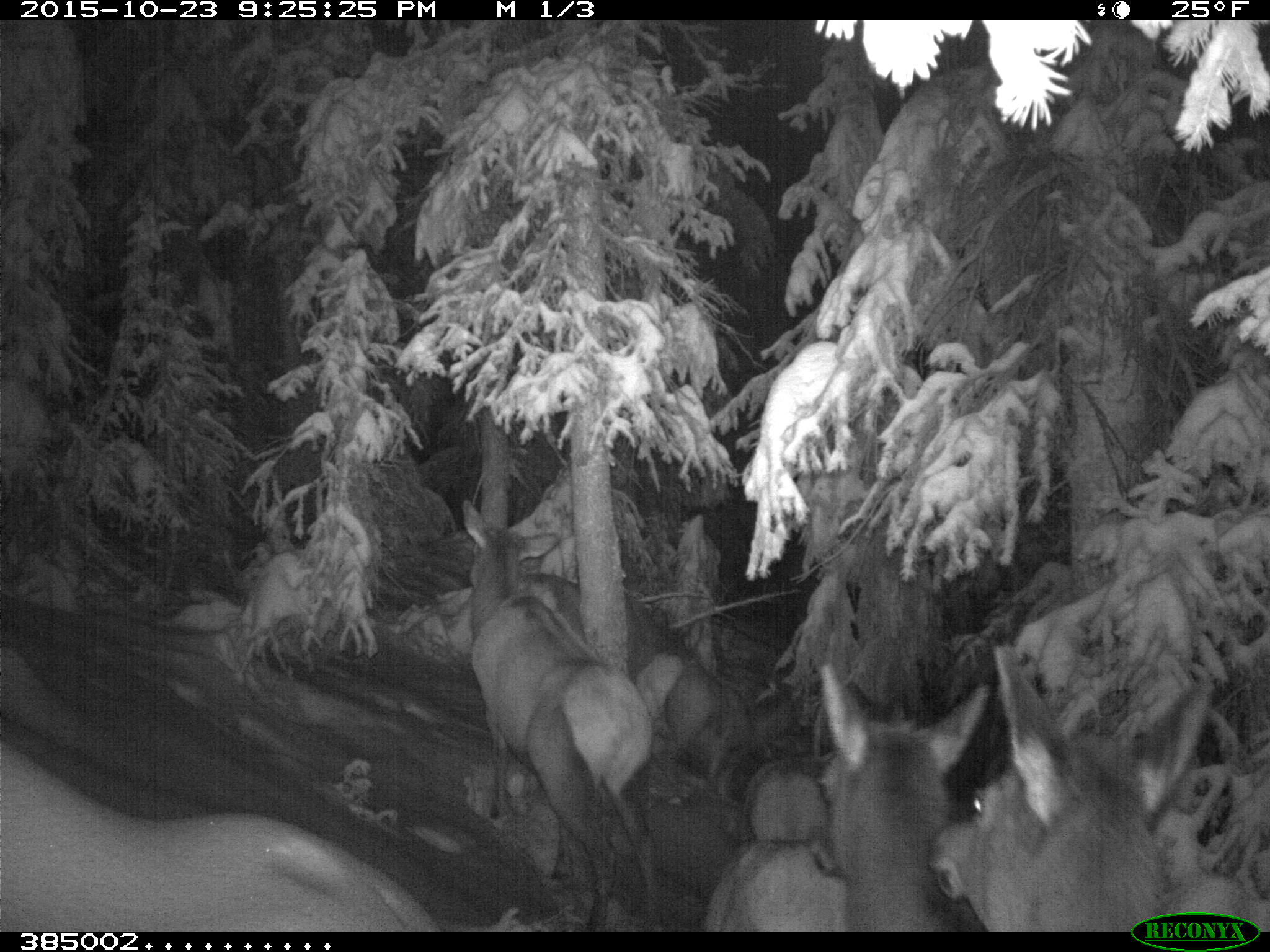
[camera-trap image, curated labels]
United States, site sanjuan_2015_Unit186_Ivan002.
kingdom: Animalia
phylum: Chordata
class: Mammalia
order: Artiodactyla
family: Cervidae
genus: Cervus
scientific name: Cervus elaphus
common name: red deer